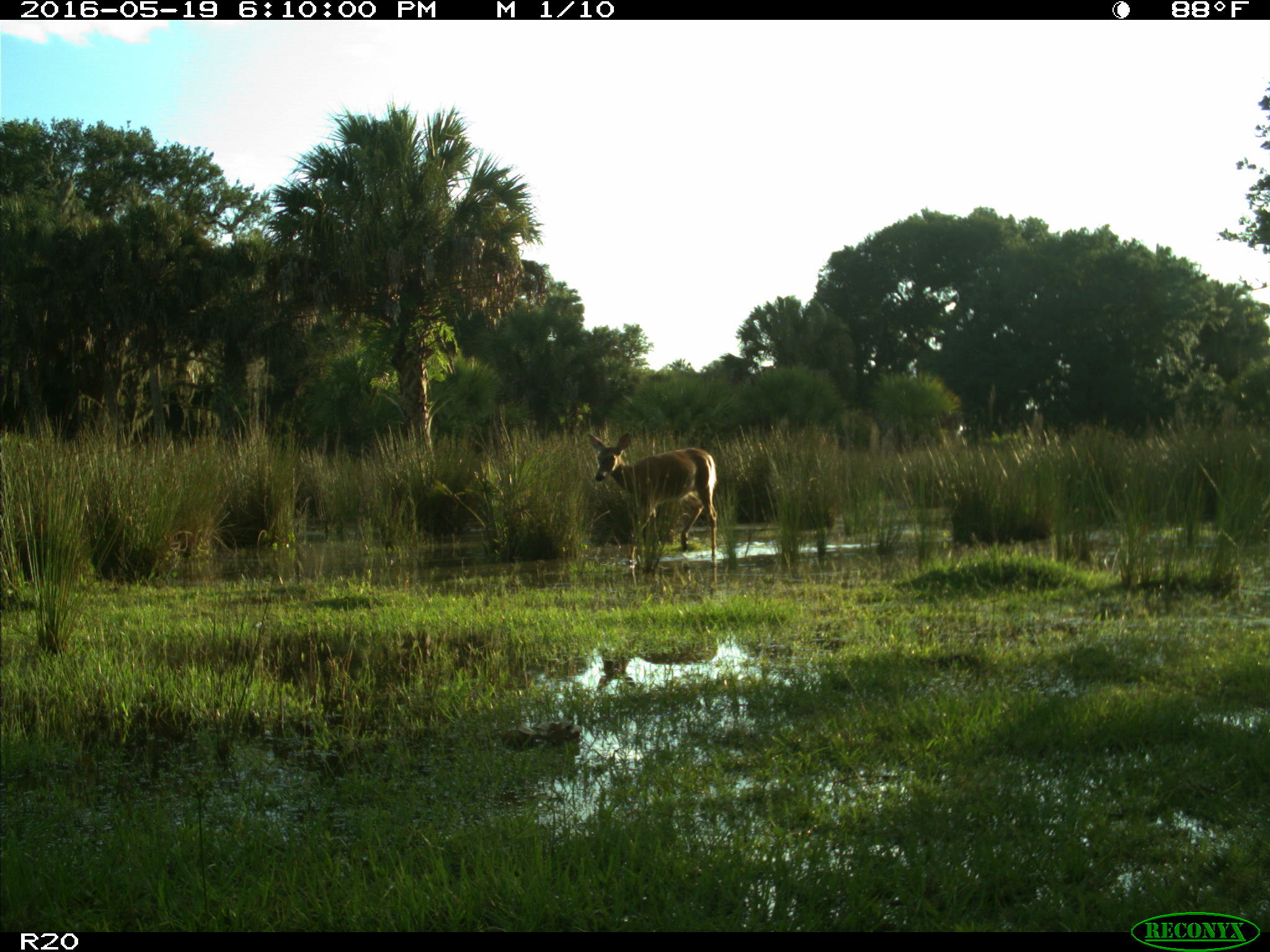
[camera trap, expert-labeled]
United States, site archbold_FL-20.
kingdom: Animalia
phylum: Chordata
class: Mammalia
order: Artiodactyla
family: Cervidae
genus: Odocoileus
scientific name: Odocoileus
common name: deer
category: unidentified deer